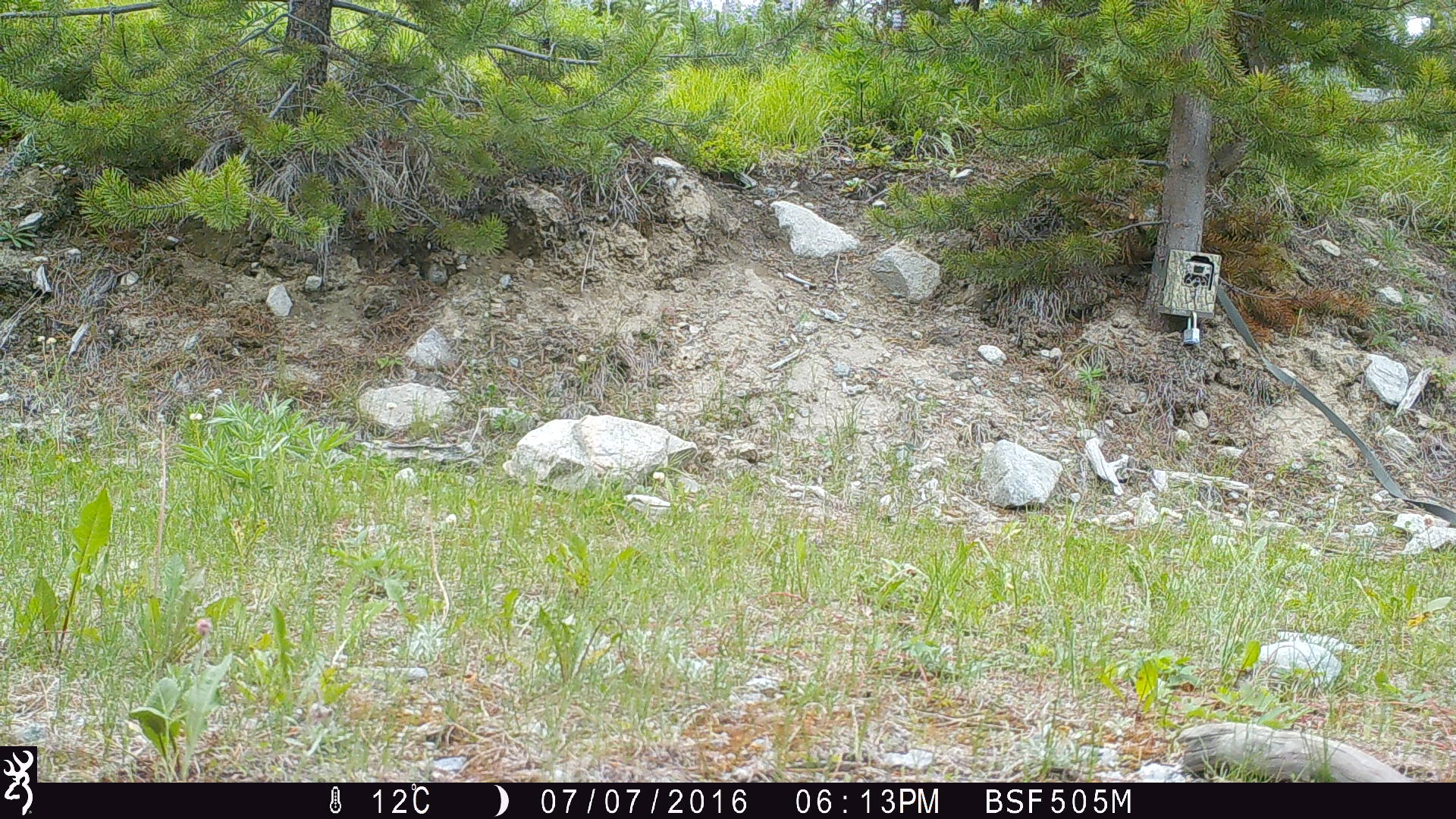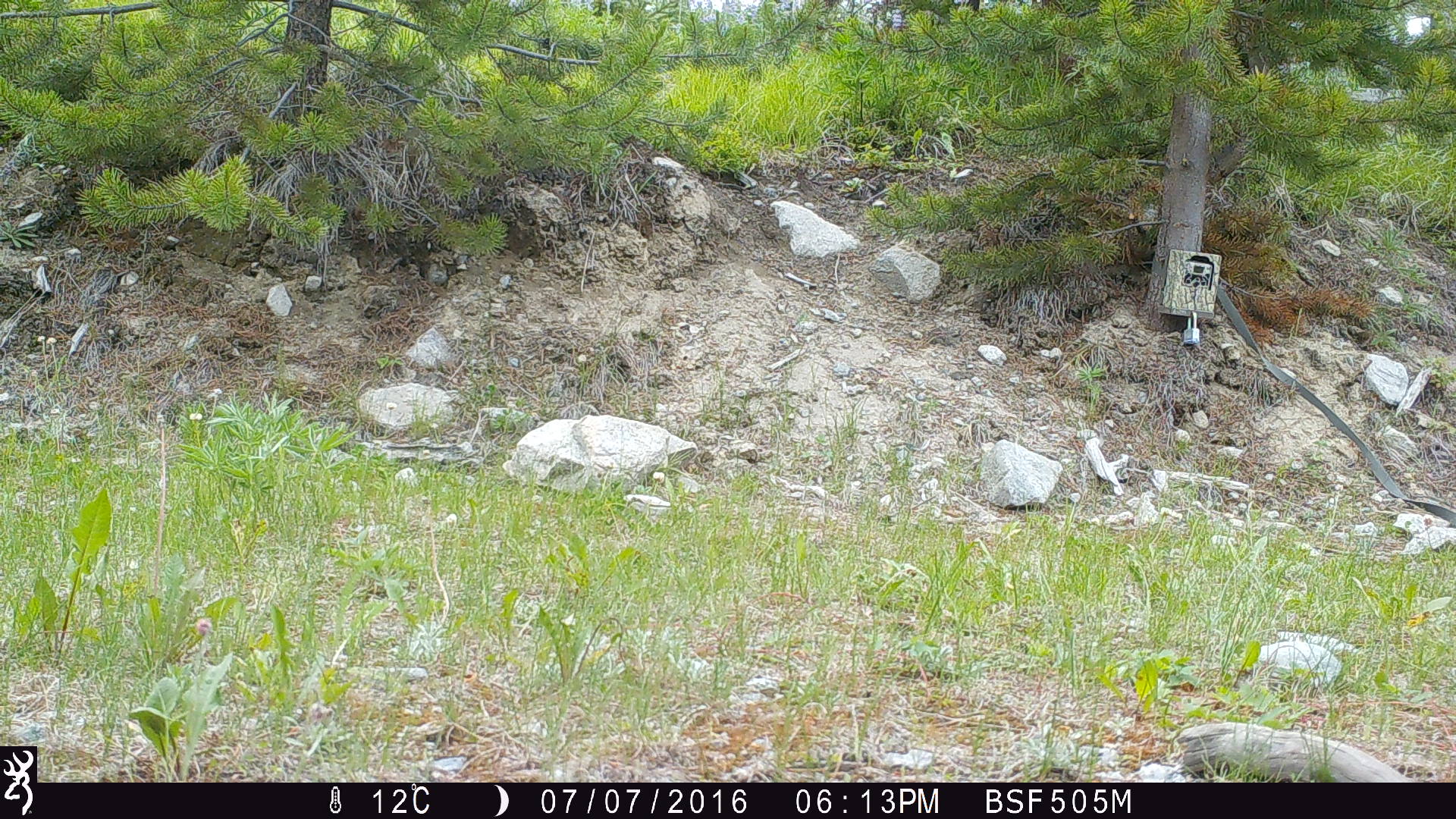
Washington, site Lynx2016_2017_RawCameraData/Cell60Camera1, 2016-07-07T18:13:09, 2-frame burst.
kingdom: Animalia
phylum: Chordata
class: Mammalia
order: Artiodactyla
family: Bovidae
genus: Bos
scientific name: Bos taurus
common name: domestic cattle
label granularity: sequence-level